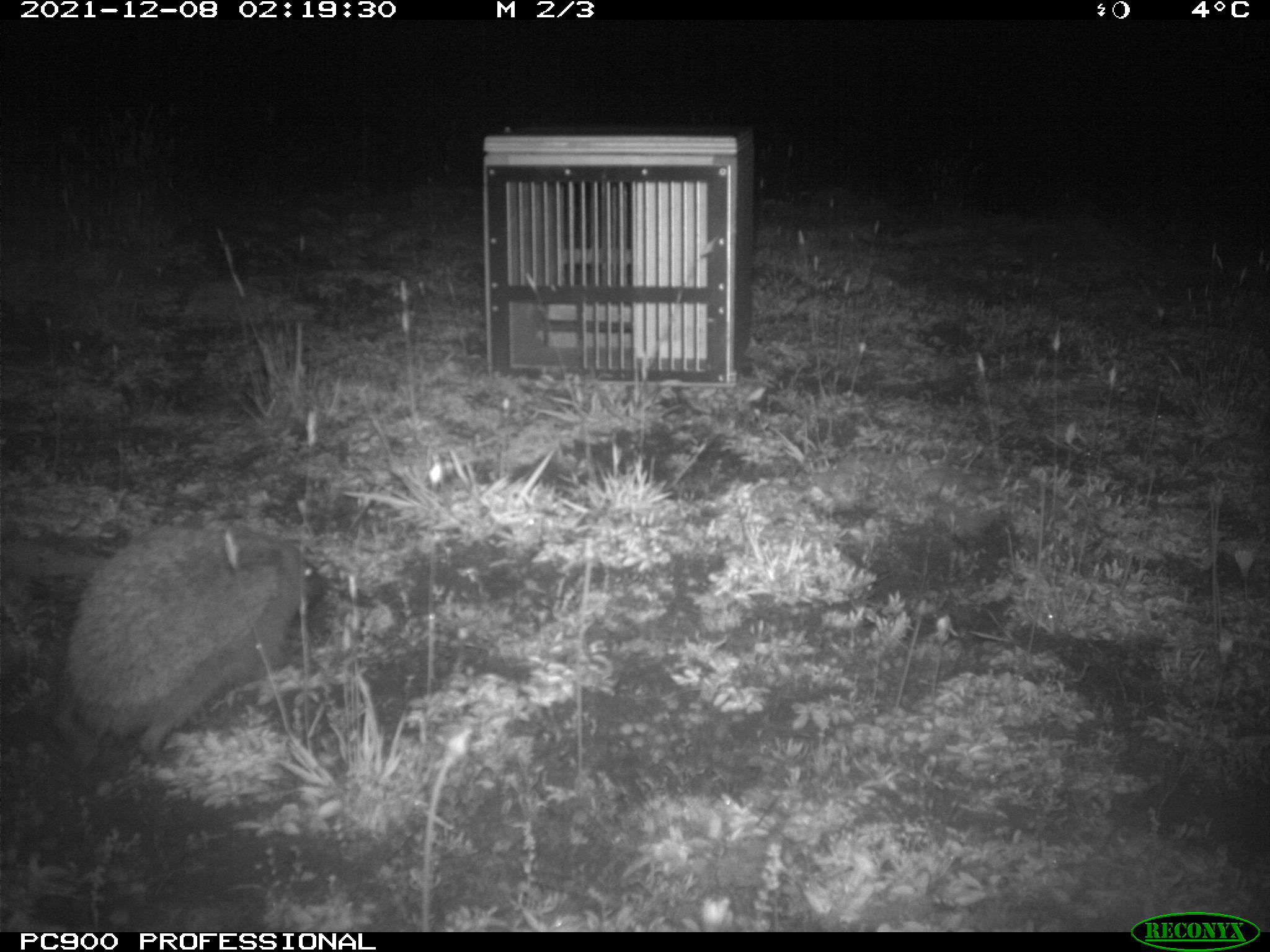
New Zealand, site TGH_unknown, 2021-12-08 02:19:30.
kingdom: Animalia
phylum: Chordata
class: Mammalia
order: Eulipotyphla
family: Erinaceidae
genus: Erinaceus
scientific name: Erinaceus europaeus europaeus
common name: european hedgehog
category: hedgehog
Hedgehog (european hedgehog) (Erinaceus europaeus europaeus).